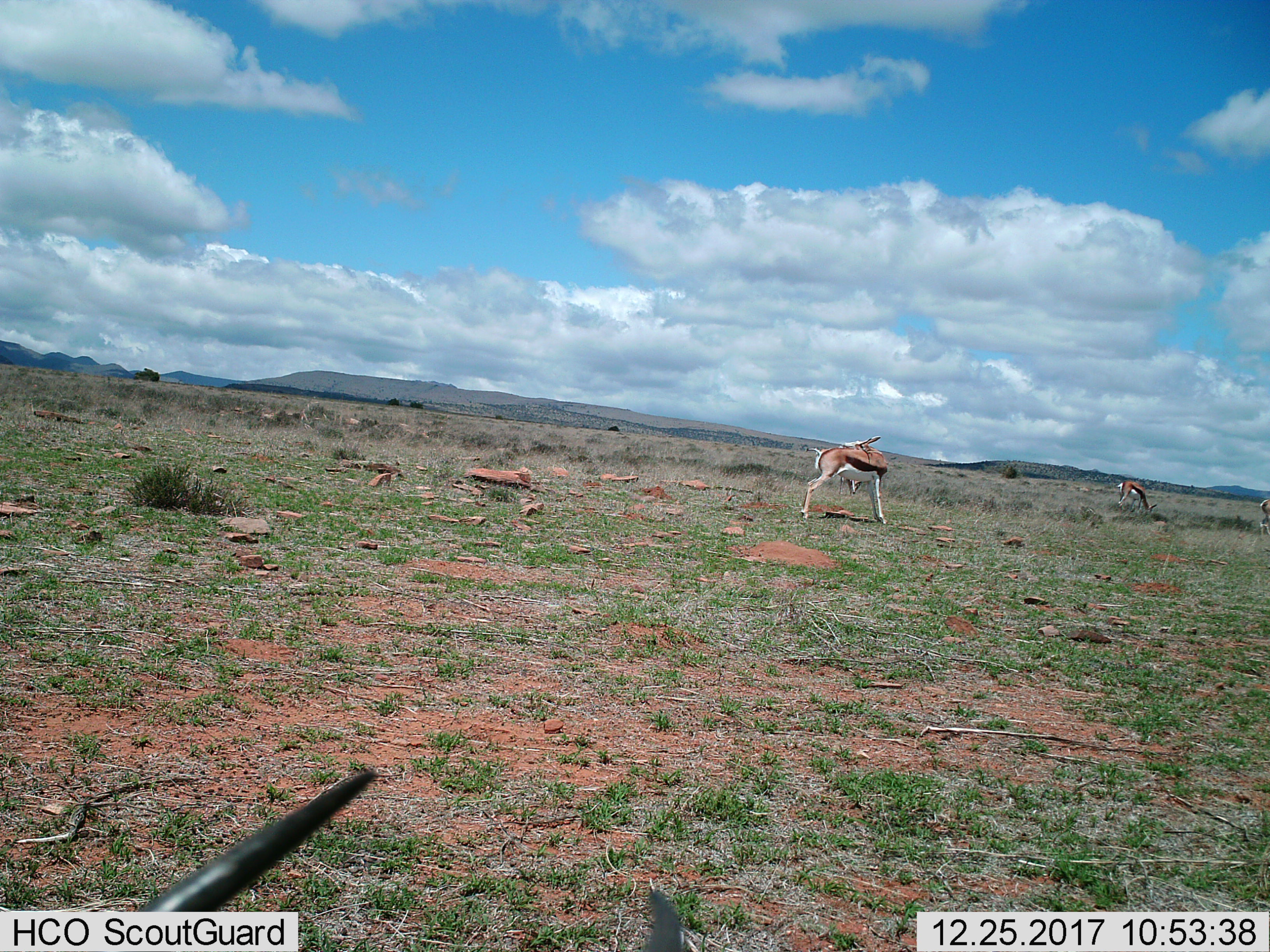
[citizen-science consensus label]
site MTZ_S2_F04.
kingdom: Animalia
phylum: Chordata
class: Mammalia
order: Artiodactyla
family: Bovidae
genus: Antidorcas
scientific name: Antidorcas marsupialis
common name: springbok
Springbok (Antidorcas marsupialis), count 3. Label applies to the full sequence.